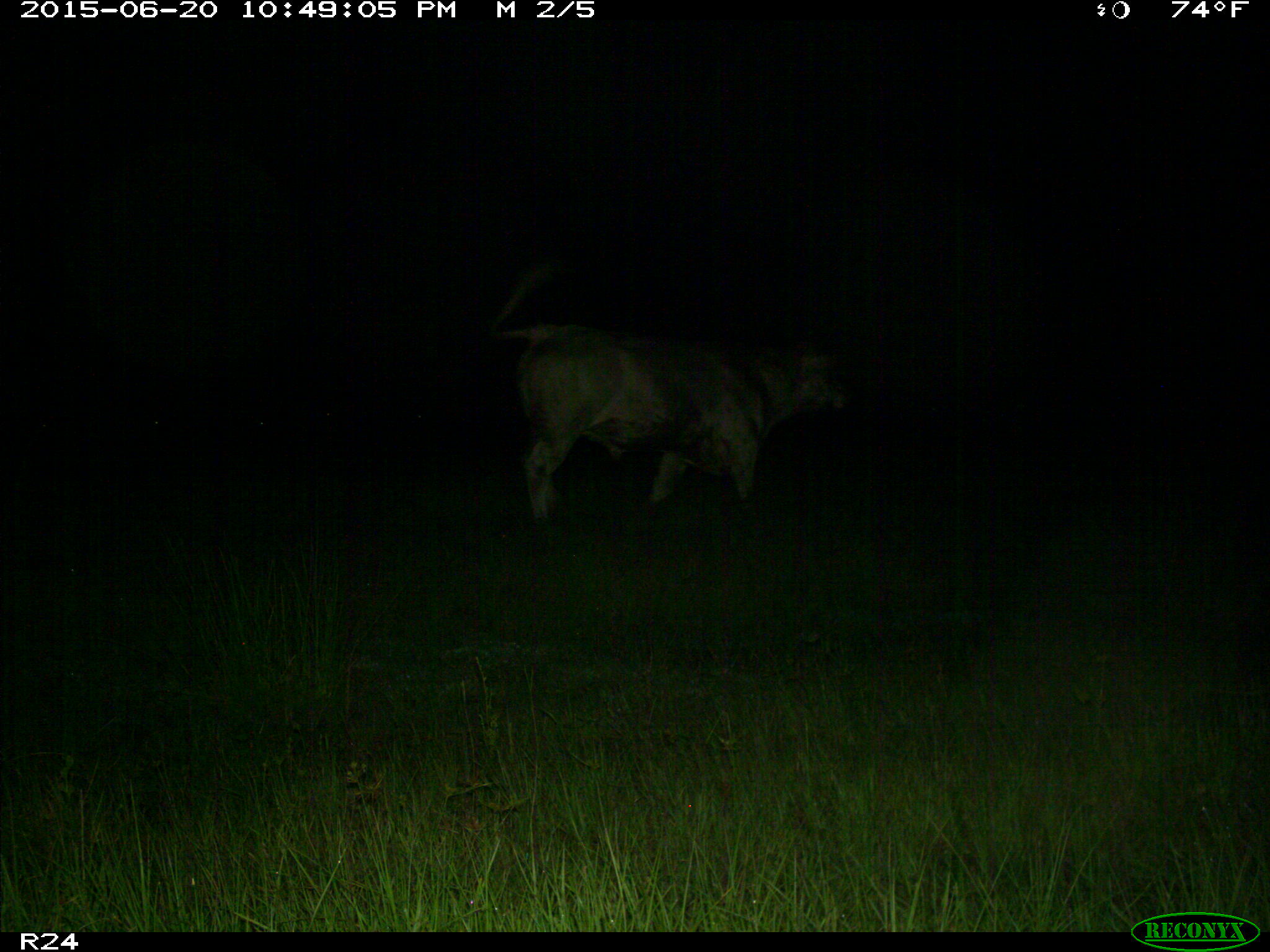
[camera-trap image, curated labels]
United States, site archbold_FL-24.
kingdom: Animalia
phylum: Chordata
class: Mammalia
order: Artiodactyla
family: Bovidae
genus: Bos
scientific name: Bos taurus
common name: domestic cow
Bos taurus (domestic cow).